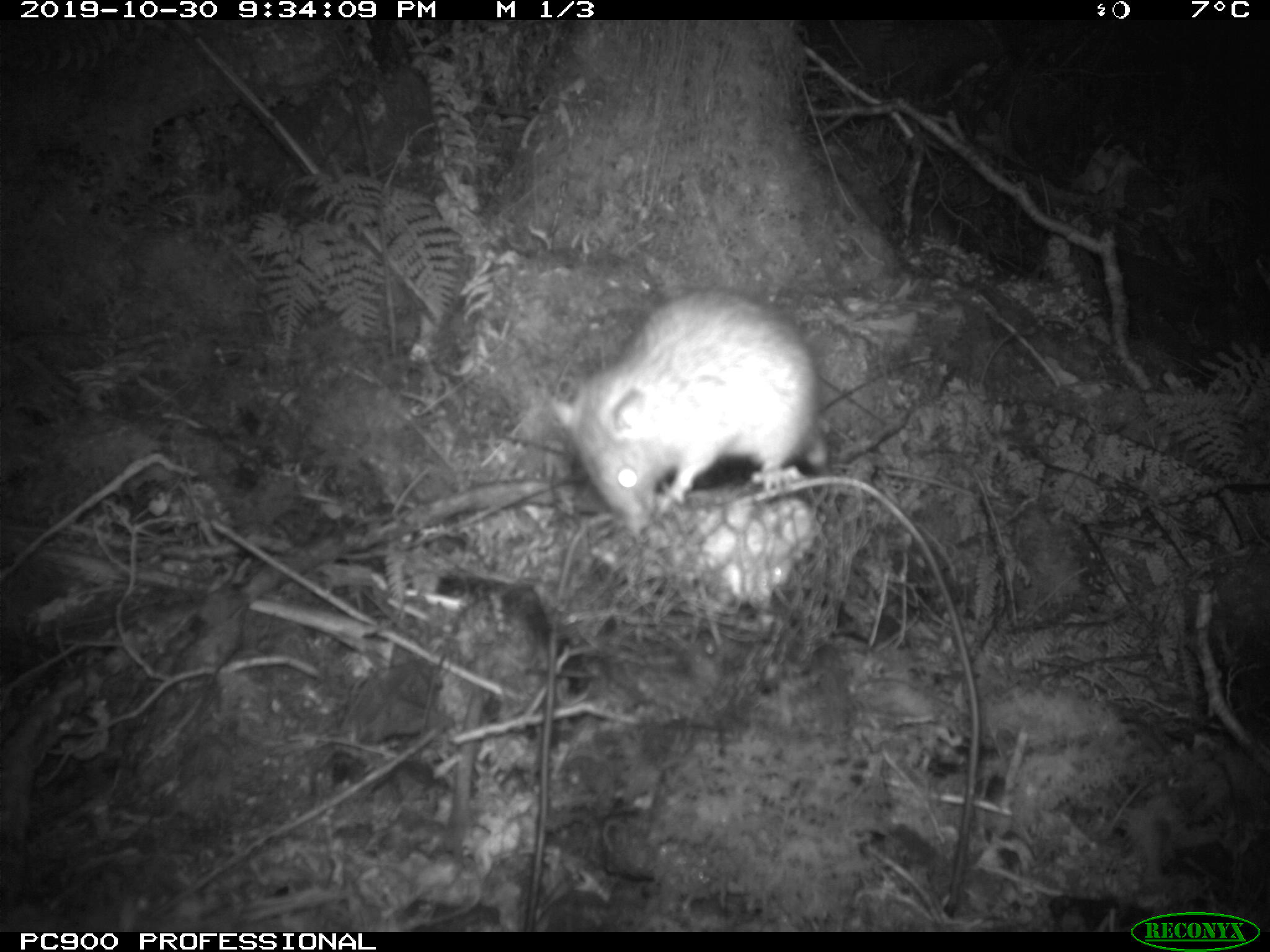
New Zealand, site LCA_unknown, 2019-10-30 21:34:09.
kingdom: Animalia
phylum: Chordata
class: Mammalia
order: Rodentia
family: Muridae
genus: Rattus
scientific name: Rattus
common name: rat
Rat (Rattus).